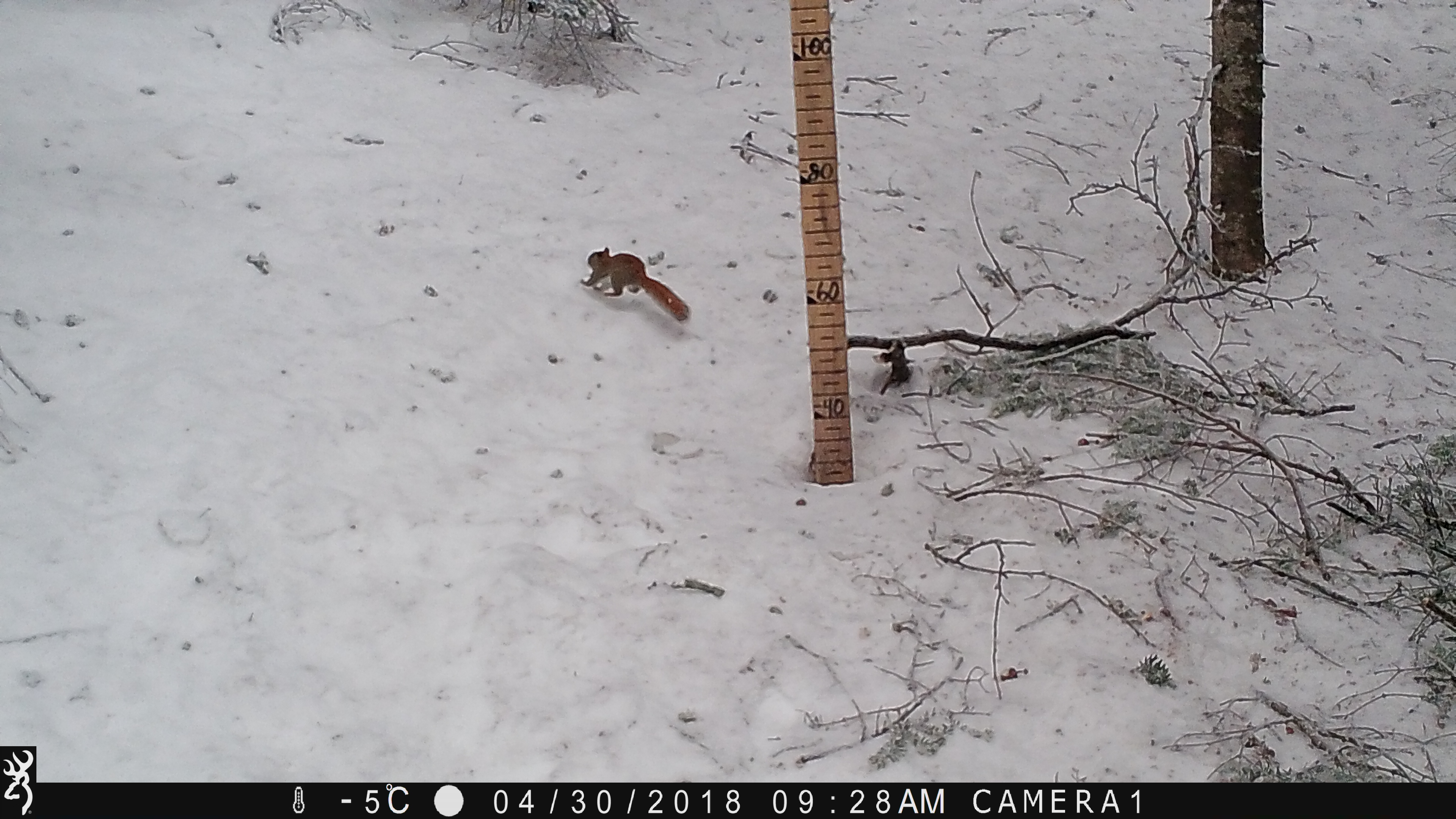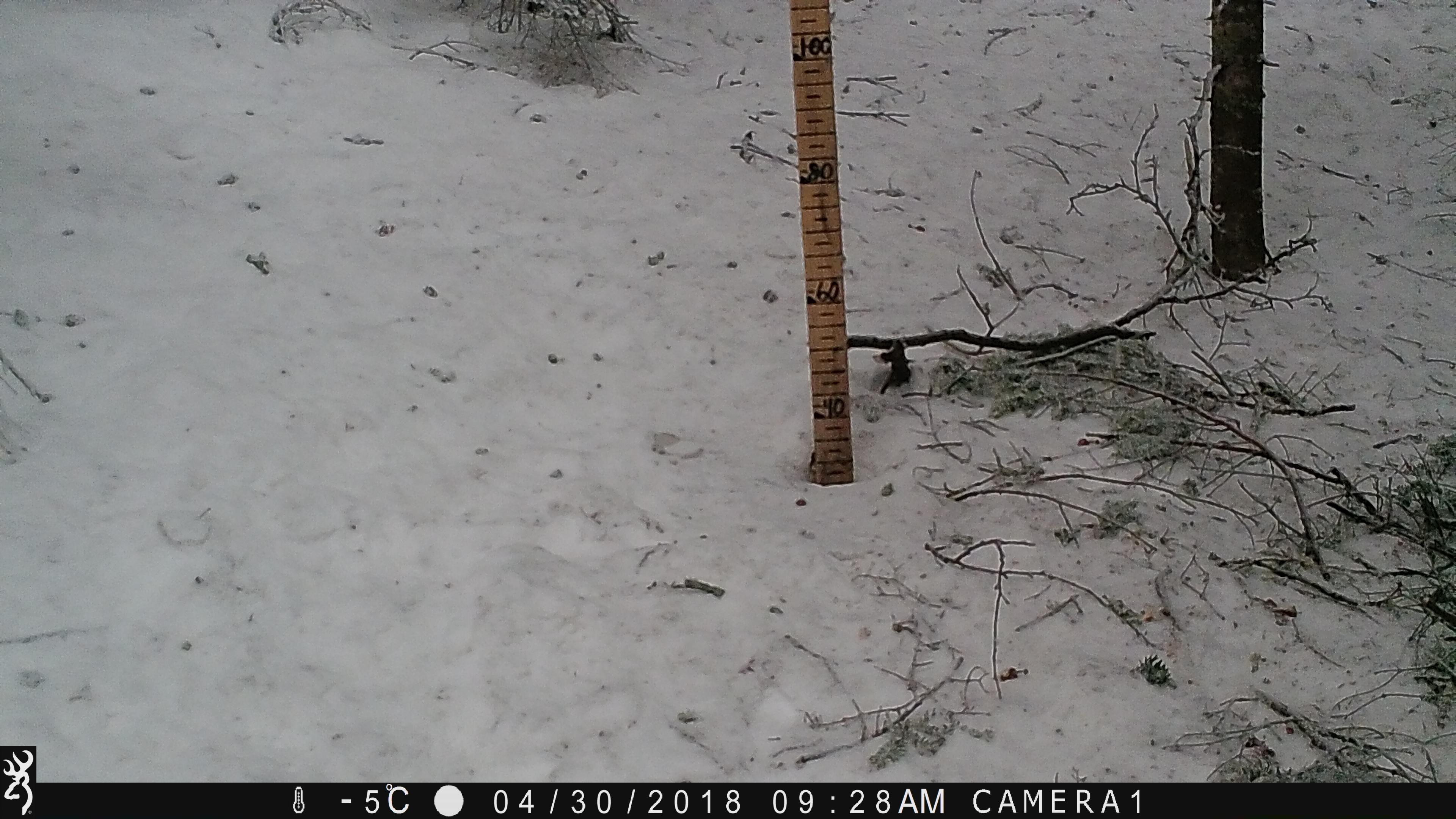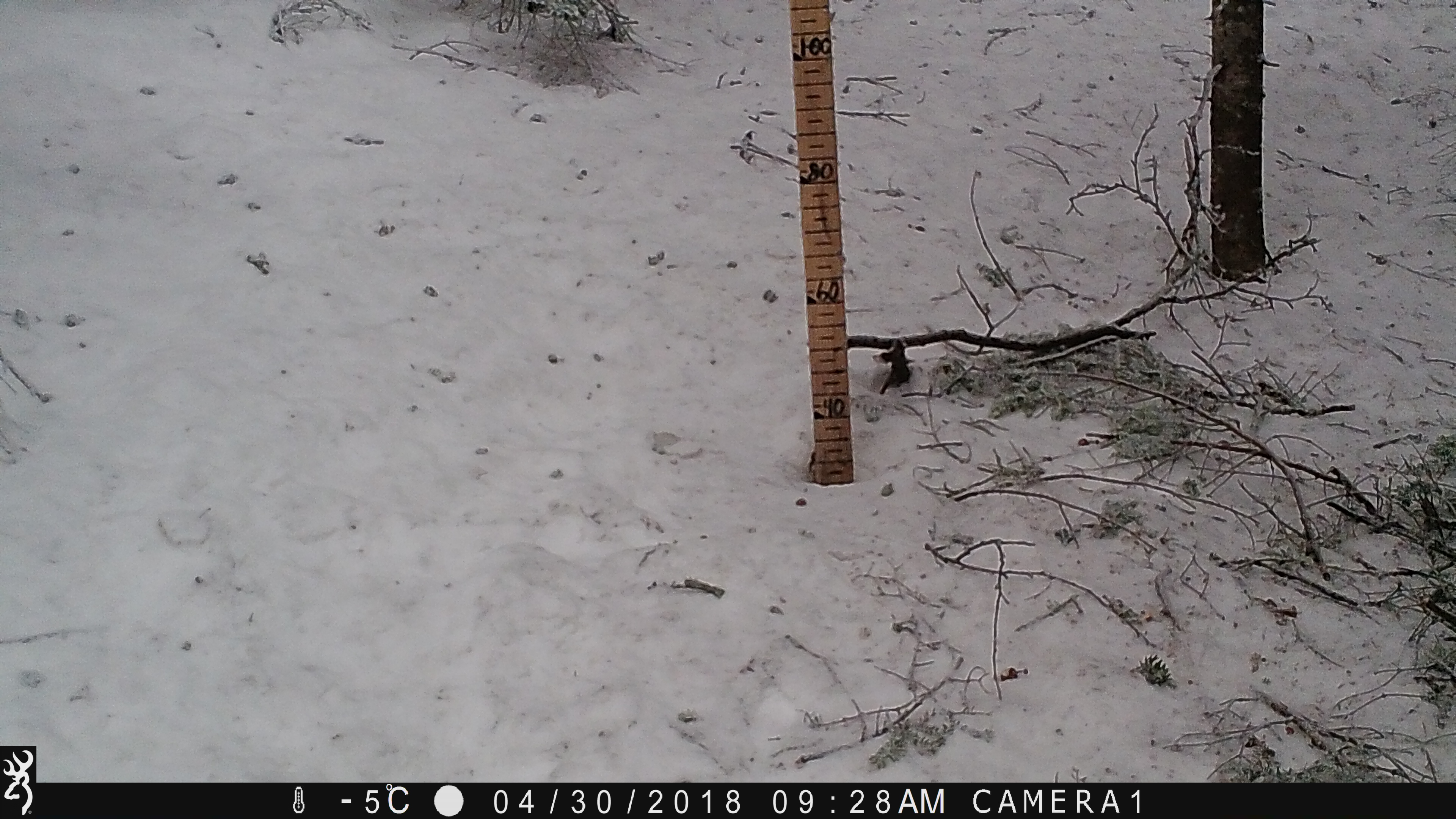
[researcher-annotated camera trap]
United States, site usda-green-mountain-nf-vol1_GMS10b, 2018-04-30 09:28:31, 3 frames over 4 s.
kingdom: Animalia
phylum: Chordata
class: Mammalia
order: Rodentia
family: Sciuridae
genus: Tamiasciurus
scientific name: Tamiasciurus hudsonicus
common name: red squirrel